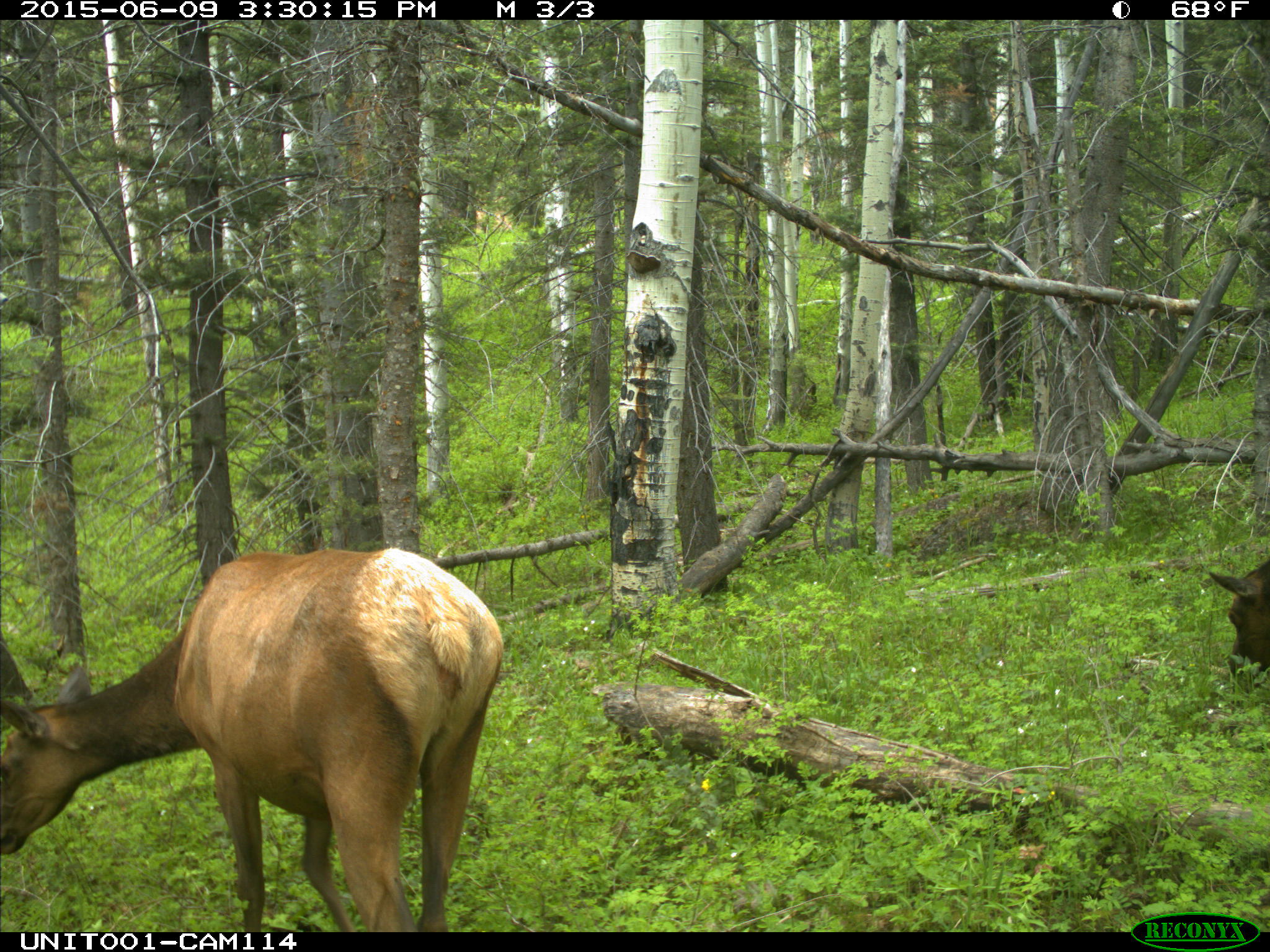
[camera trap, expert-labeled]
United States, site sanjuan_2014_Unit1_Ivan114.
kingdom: Animalia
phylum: Chordata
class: Mammalia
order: Artiodactyla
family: Cervidae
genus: Cervus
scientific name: Cervus elaphus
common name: red deer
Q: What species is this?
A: Cervus elaphus (red deer).